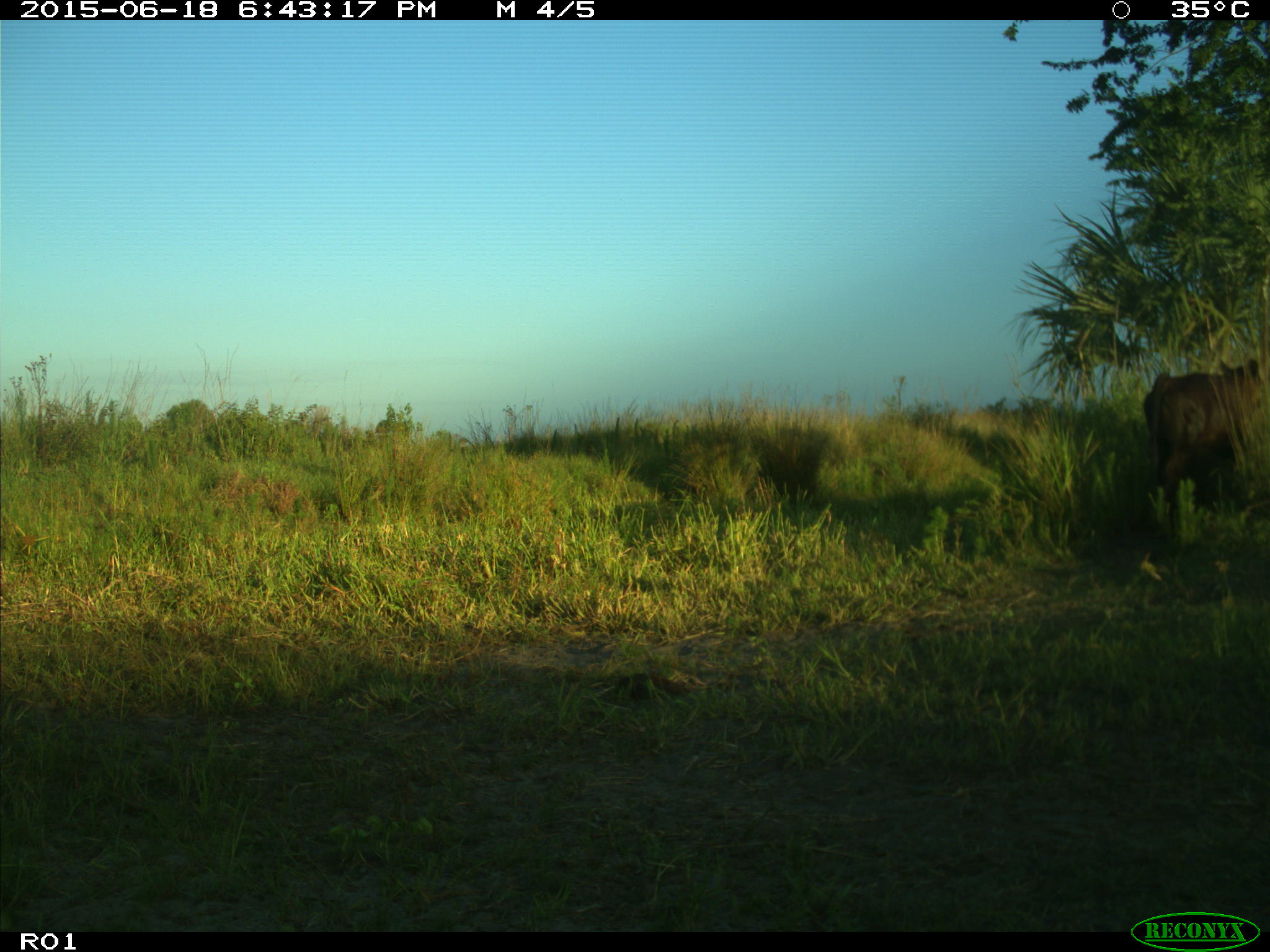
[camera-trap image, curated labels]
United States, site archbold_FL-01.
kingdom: Animalia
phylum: Chordata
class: Mammalia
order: Artiodactyla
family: Bovidae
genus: Bos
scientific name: Bos taurus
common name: domestic cow